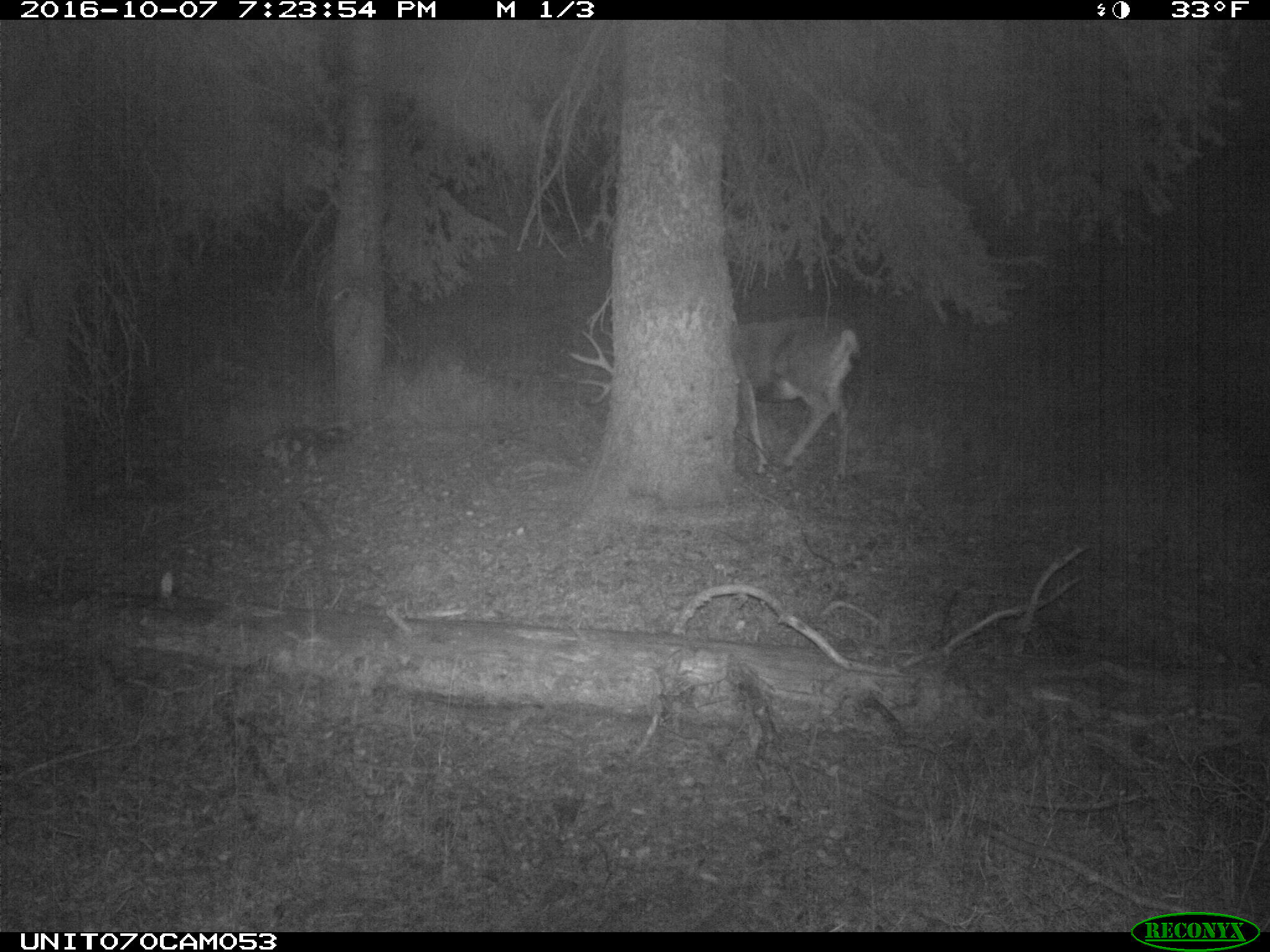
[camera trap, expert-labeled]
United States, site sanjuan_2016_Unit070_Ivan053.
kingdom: Animalia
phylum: Chordata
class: Mammalia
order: Artiodactyla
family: Cervidae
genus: Odocoileus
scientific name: Odocoileus hemionus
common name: mule deer